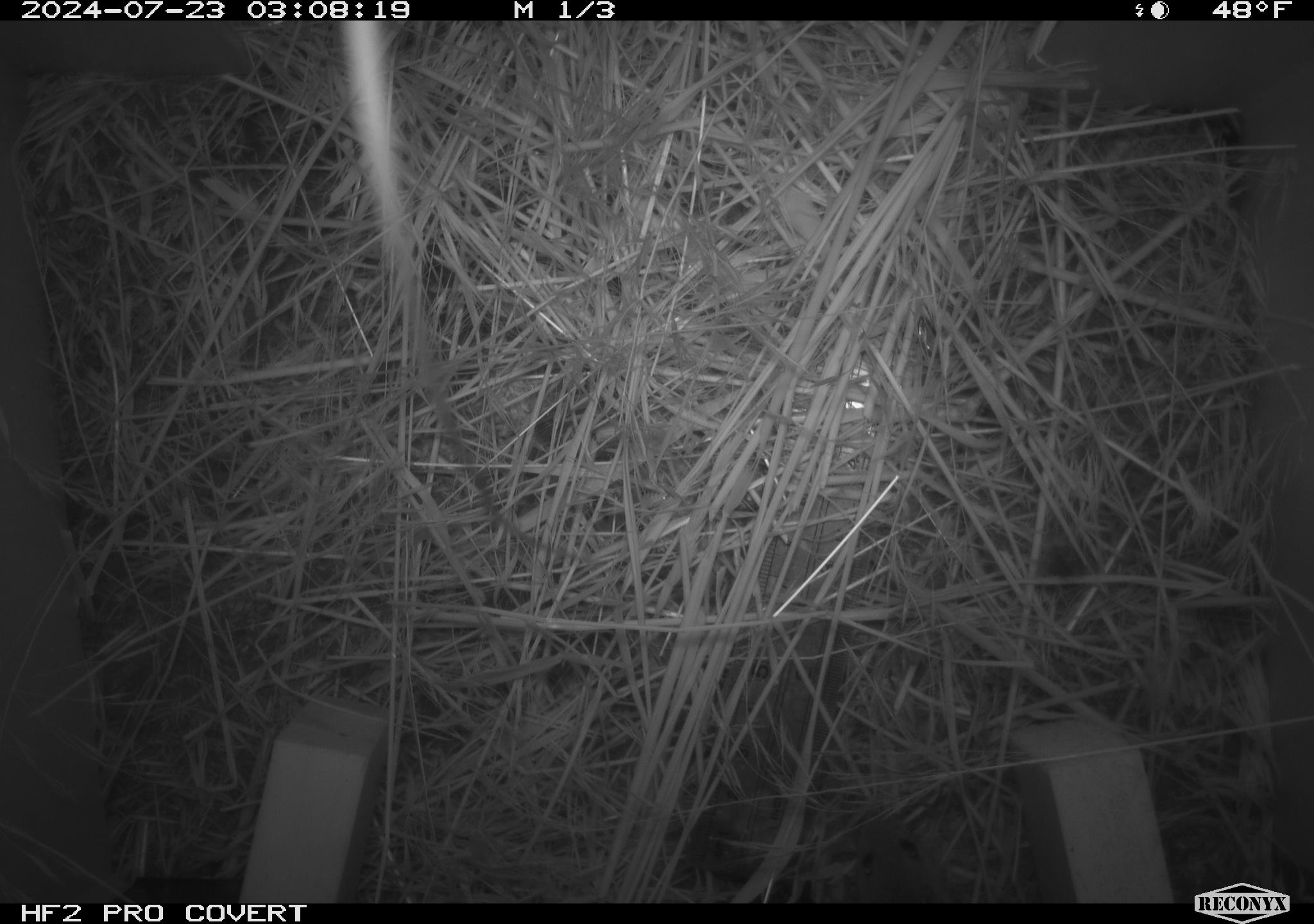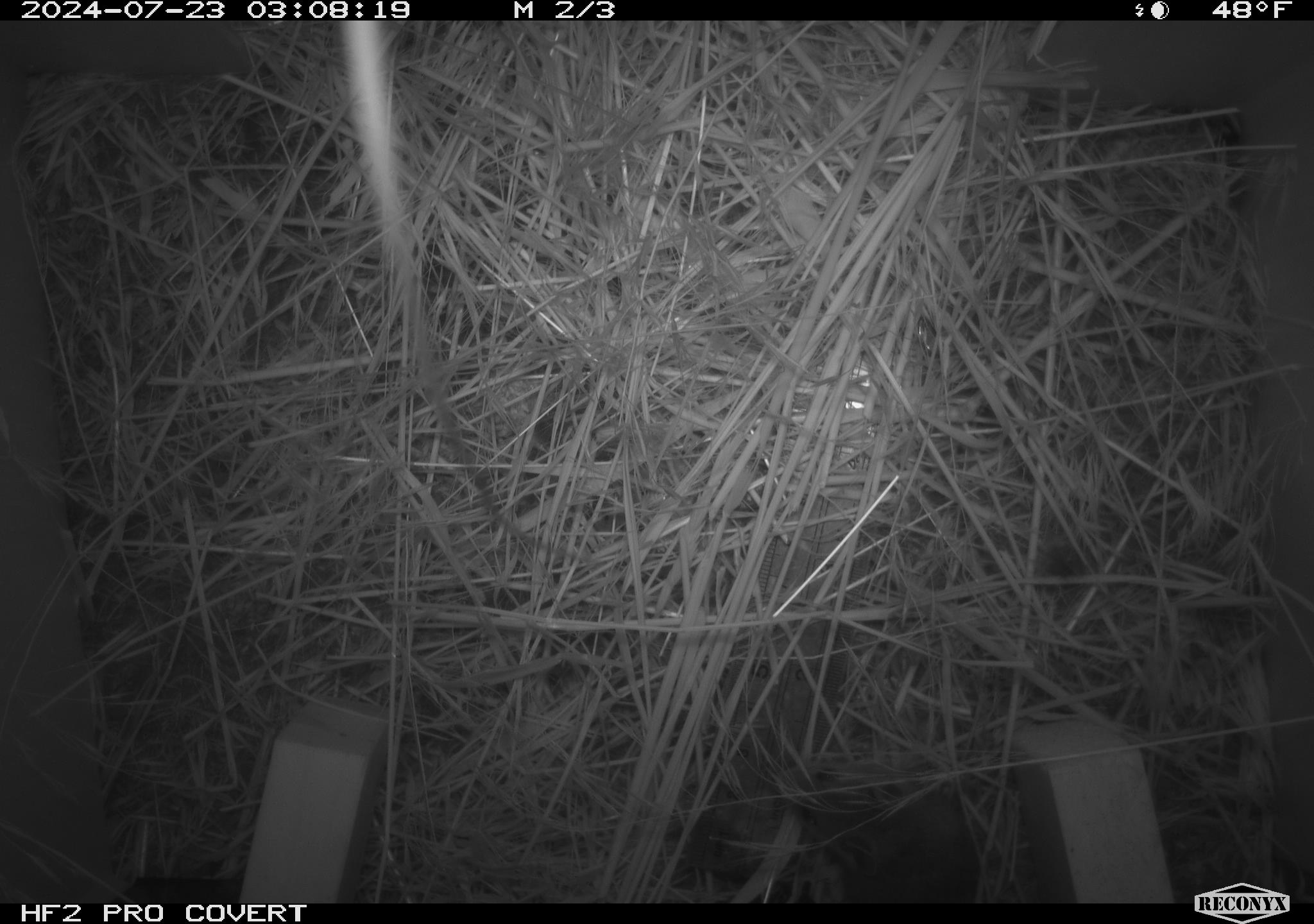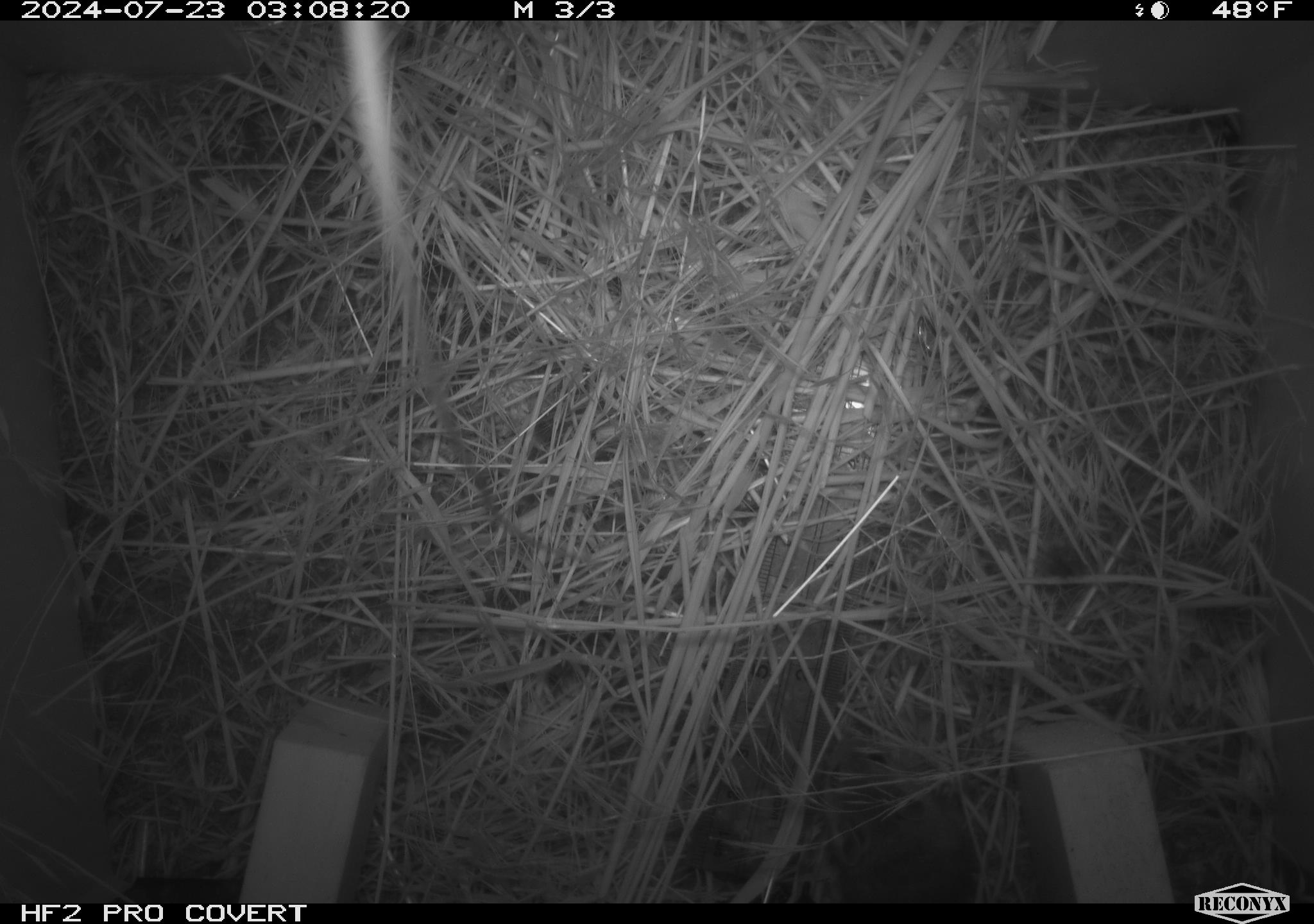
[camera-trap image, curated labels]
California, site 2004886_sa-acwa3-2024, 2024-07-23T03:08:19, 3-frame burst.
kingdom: Animalia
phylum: Chordata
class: Mammalia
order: Rodentia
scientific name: Rodentia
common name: mouse species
Mouse species (Rodentia).